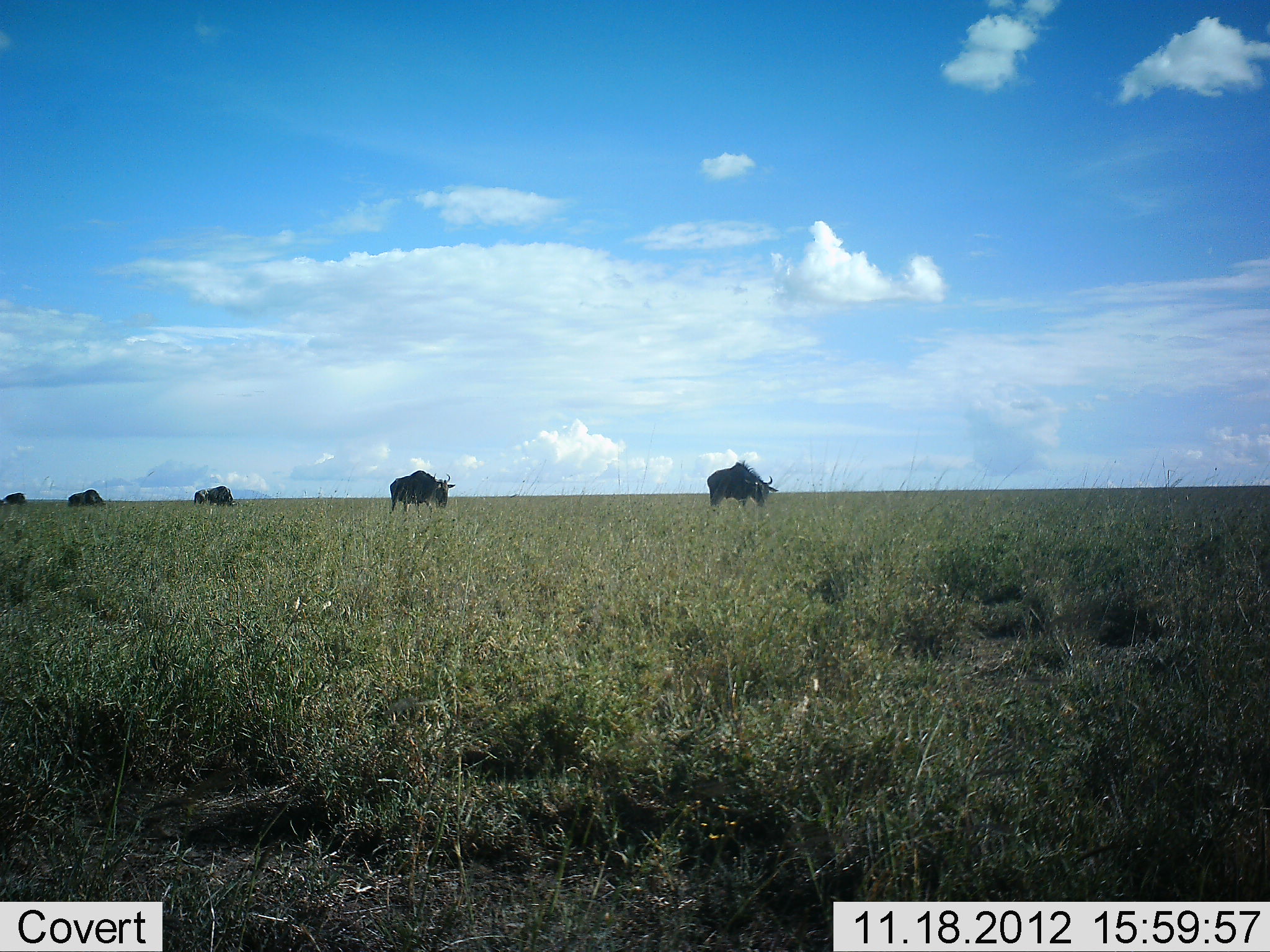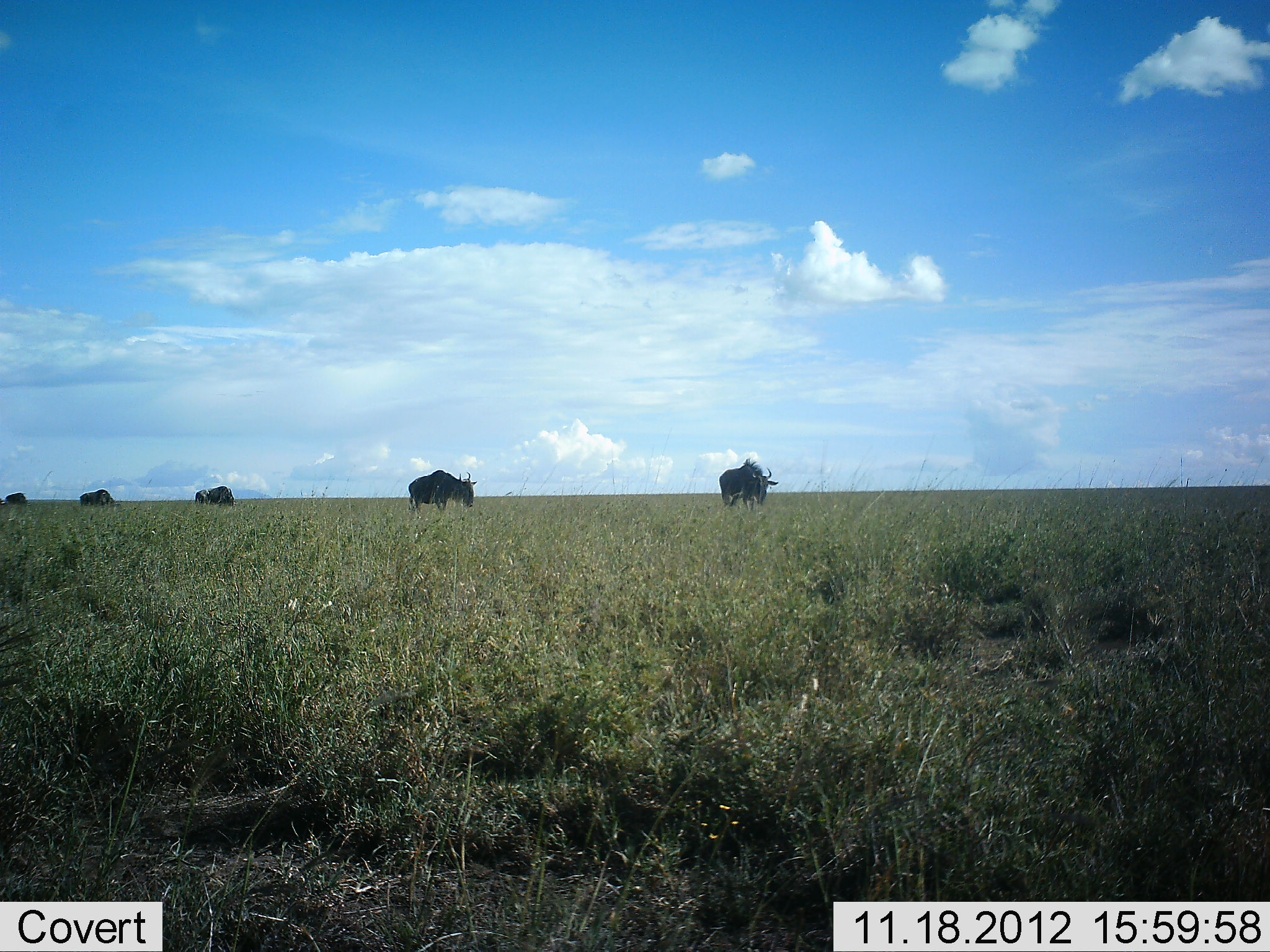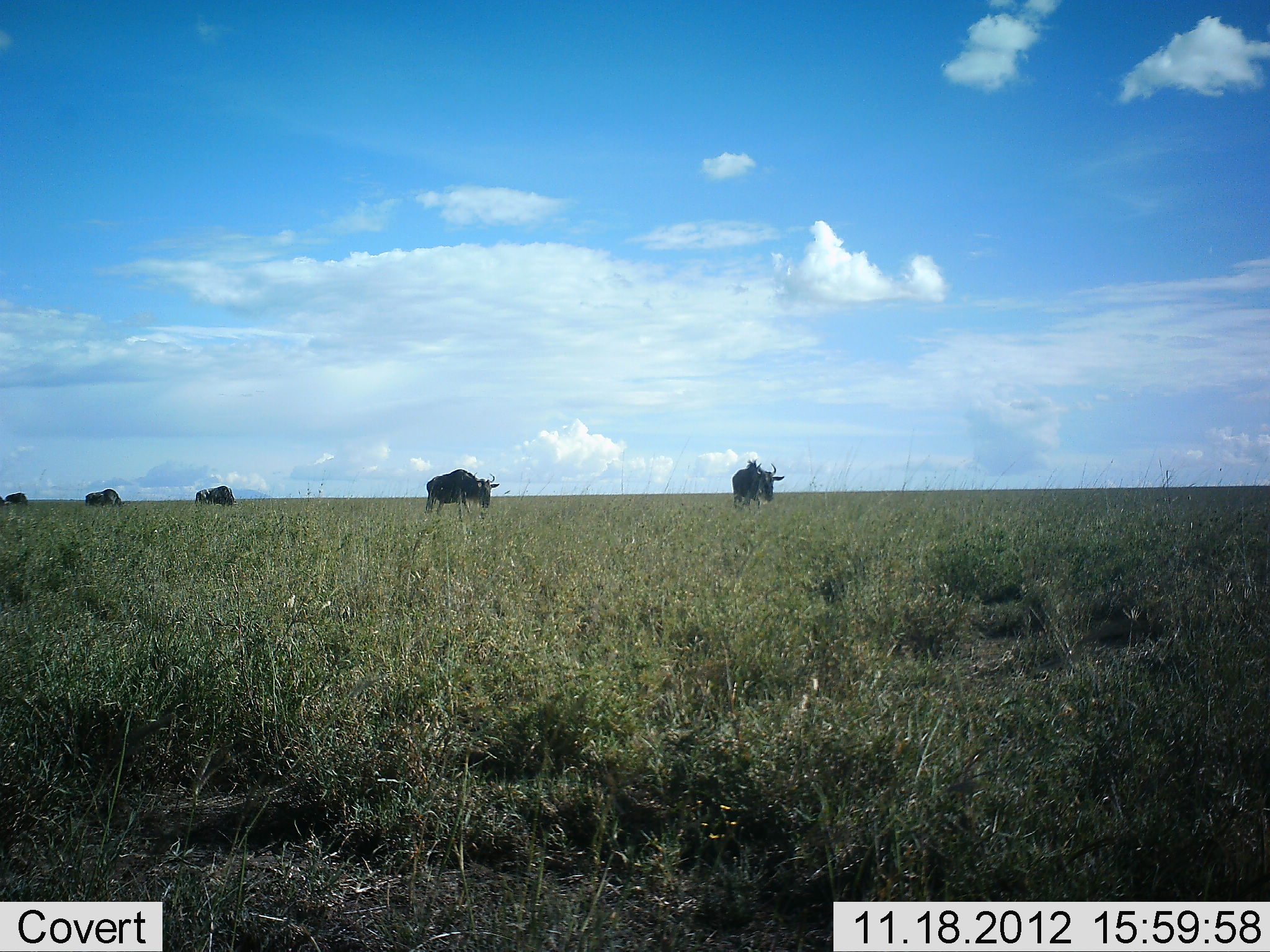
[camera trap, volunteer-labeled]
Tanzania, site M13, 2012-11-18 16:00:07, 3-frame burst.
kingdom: Animalia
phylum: Chordata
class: Mammalia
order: Artiodactyla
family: Bovidae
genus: Connochaetes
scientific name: Connochaetes taurinus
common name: blue wildebeest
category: wildebeest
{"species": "wildebeest (blue wildebeest) (Connochaetes taurinus)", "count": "5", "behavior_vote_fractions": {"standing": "20%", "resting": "0%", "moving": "80%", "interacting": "0%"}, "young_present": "0%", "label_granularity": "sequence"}